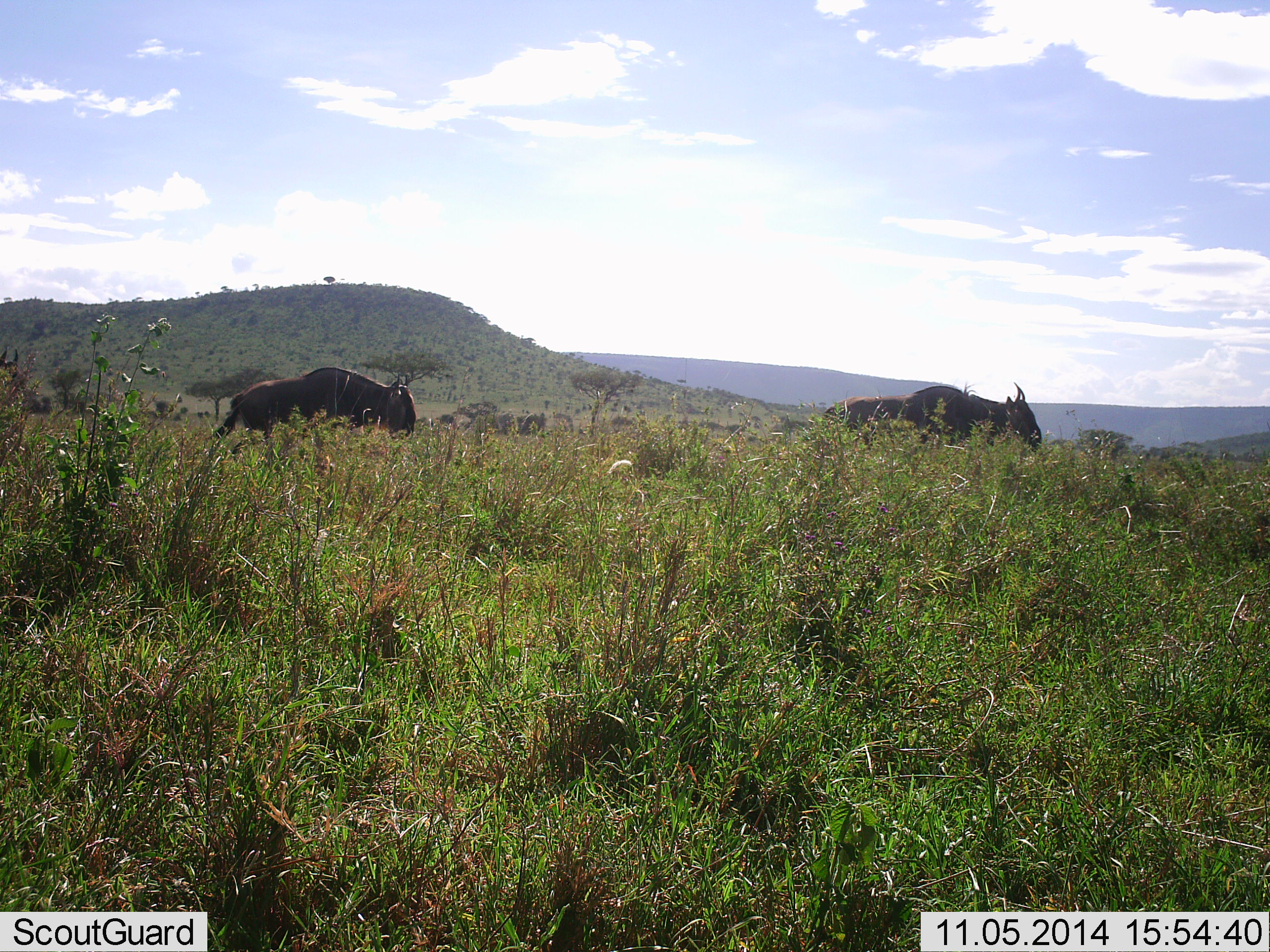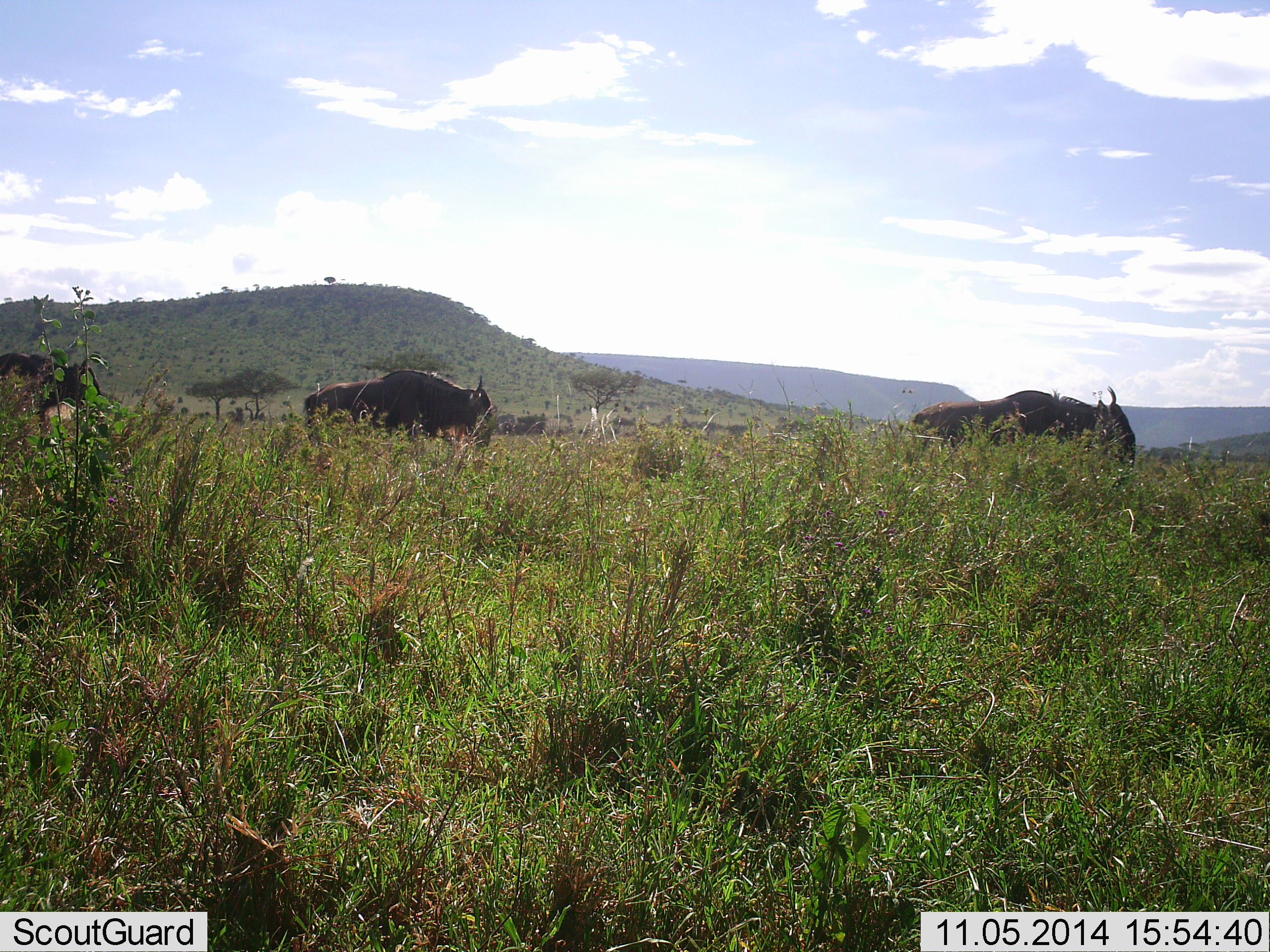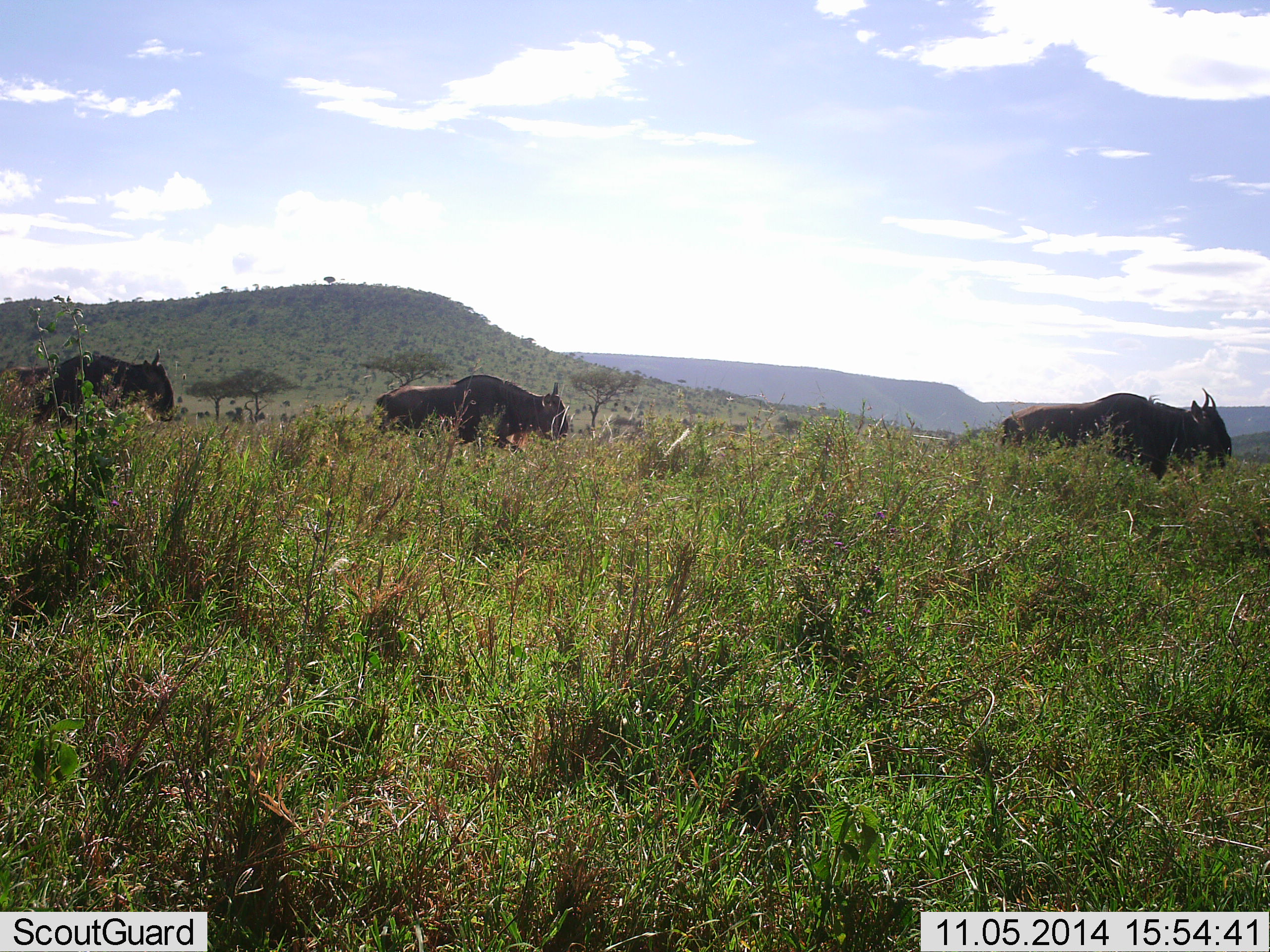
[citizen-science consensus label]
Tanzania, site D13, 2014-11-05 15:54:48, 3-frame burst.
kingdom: Animalia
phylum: Chordata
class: Mammalia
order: Artiodactyla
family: Bovidae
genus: Connochaetes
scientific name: Connochaetes taurinus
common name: blue wildebeest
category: wildebeest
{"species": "wildebeest (blue wildebeest) (Connochaetes taurinus)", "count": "3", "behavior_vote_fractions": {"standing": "10%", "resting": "0%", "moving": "100%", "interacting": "0%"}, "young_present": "0%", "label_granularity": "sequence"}